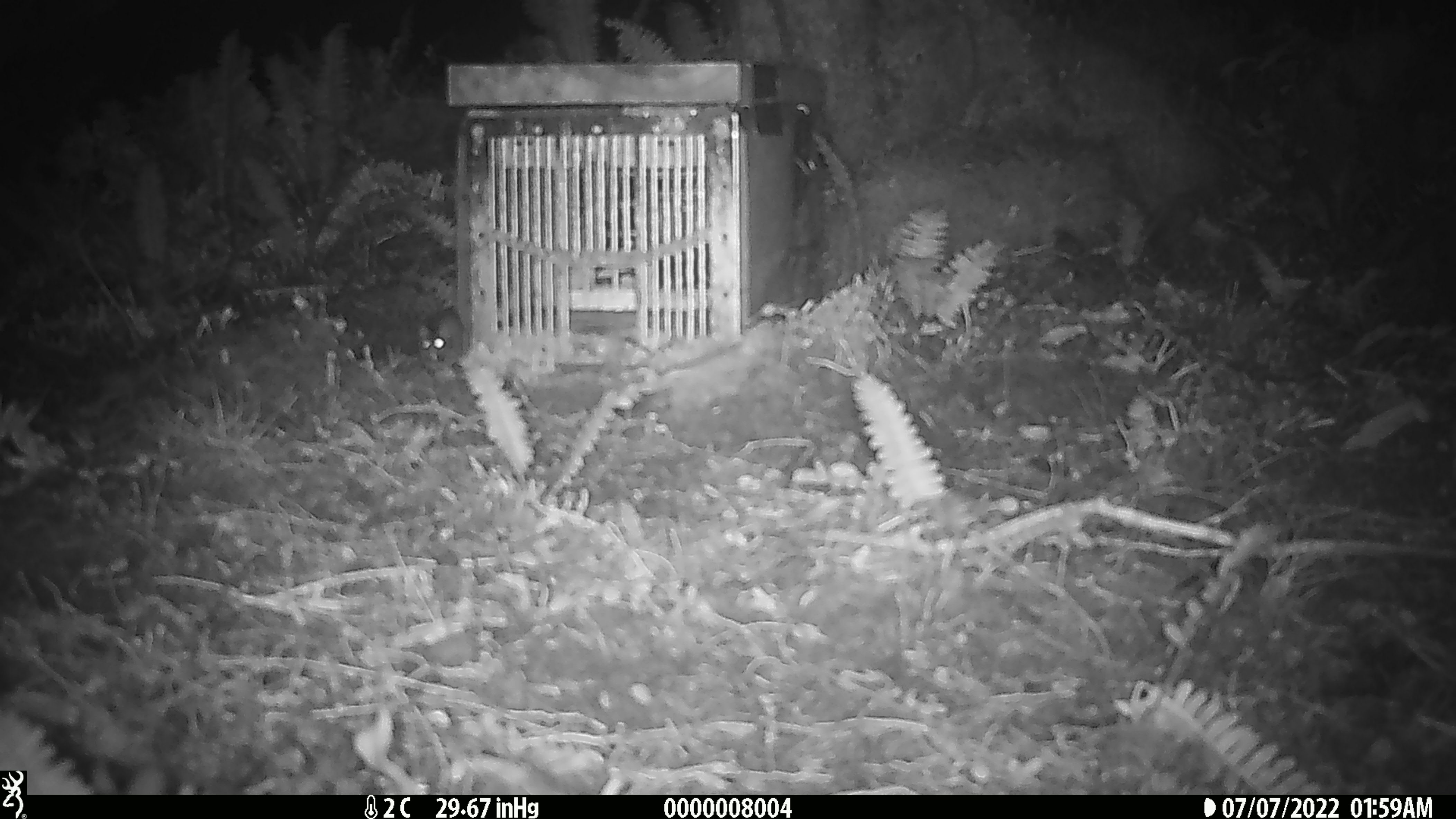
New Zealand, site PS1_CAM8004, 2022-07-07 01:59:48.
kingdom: Animalia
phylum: Chordata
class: Mammalia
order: Rodentia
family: Muridae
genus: Mus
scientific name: Mus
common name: mouse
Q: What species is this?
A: Mouse (Mus).